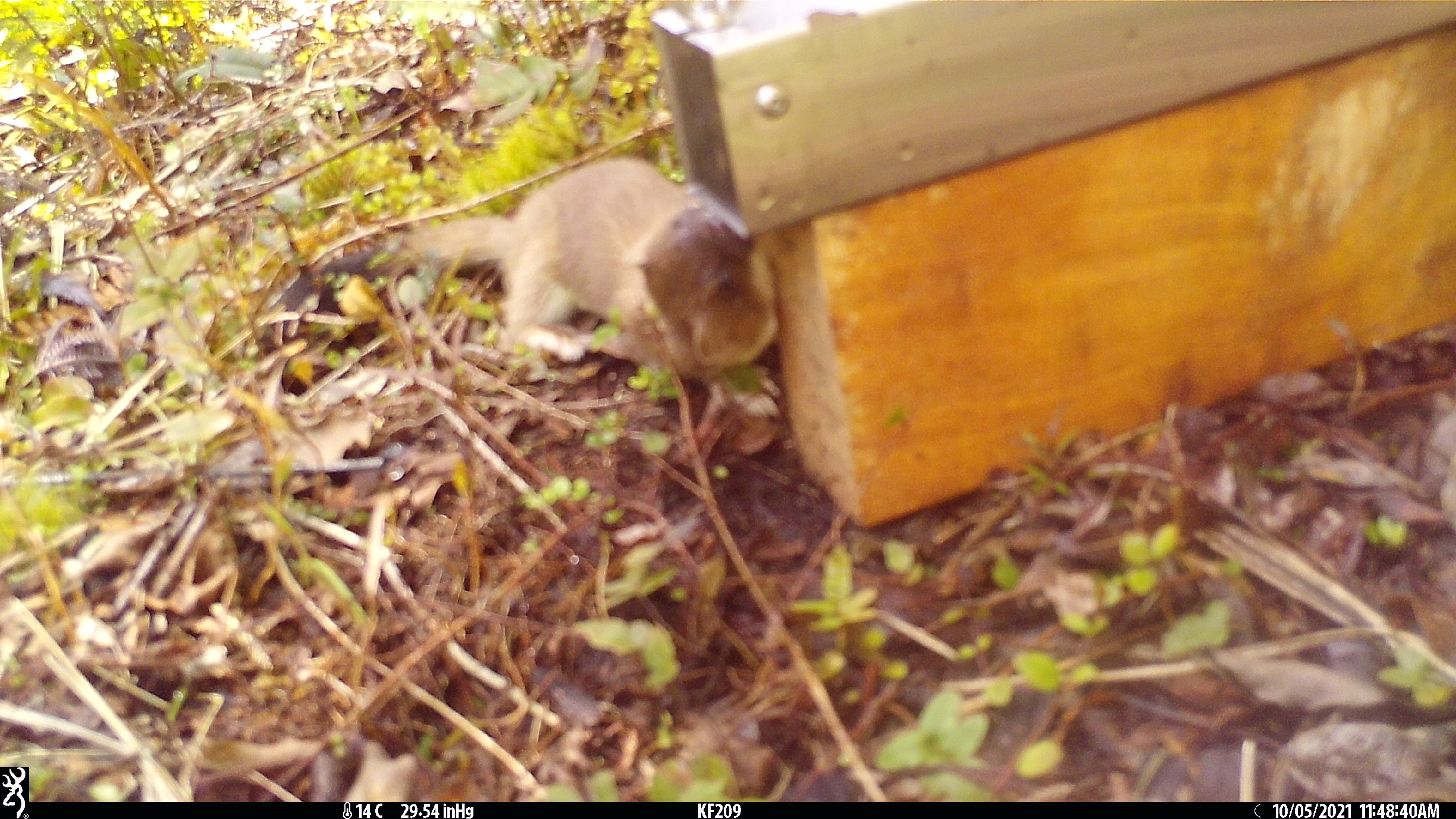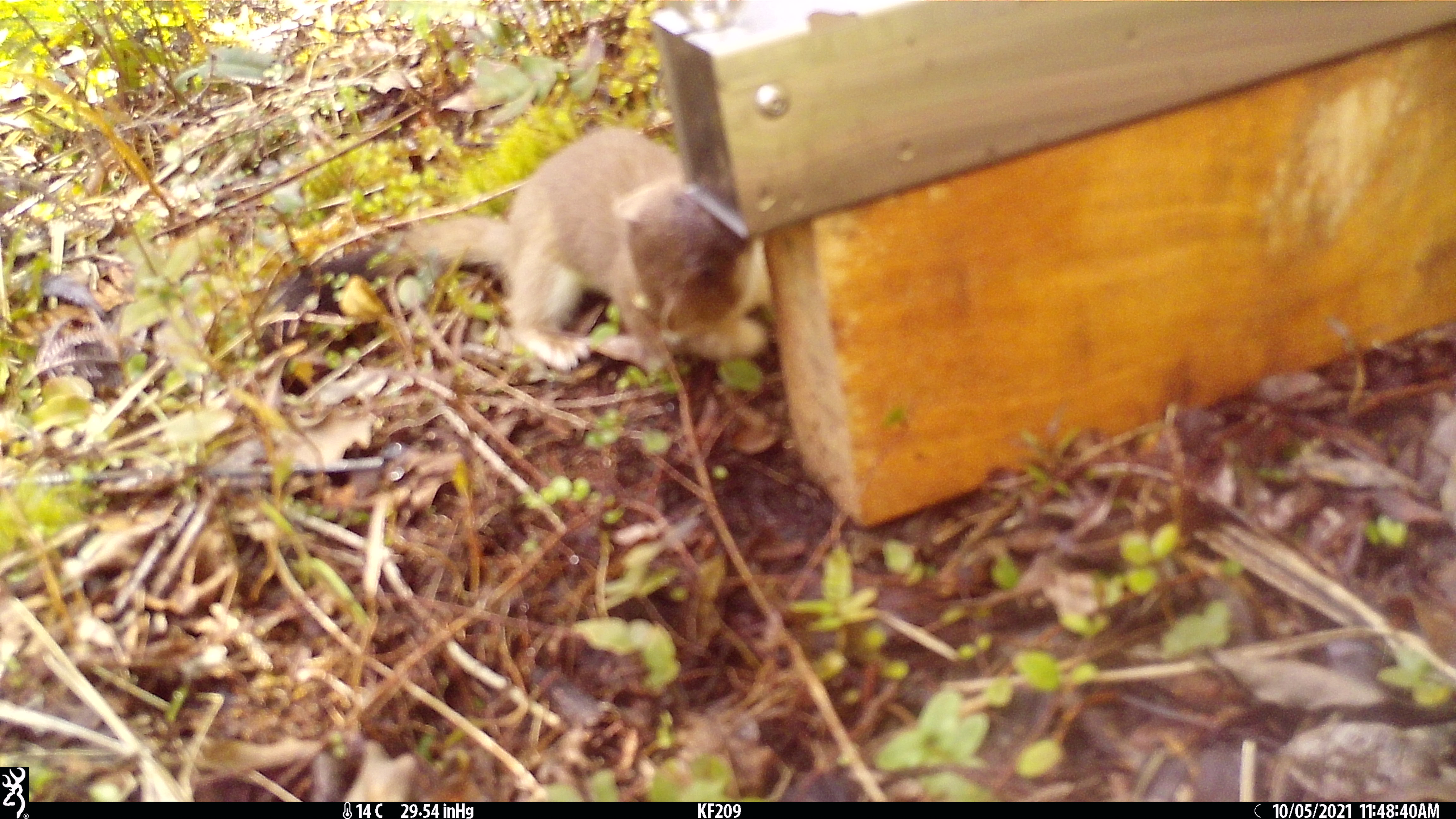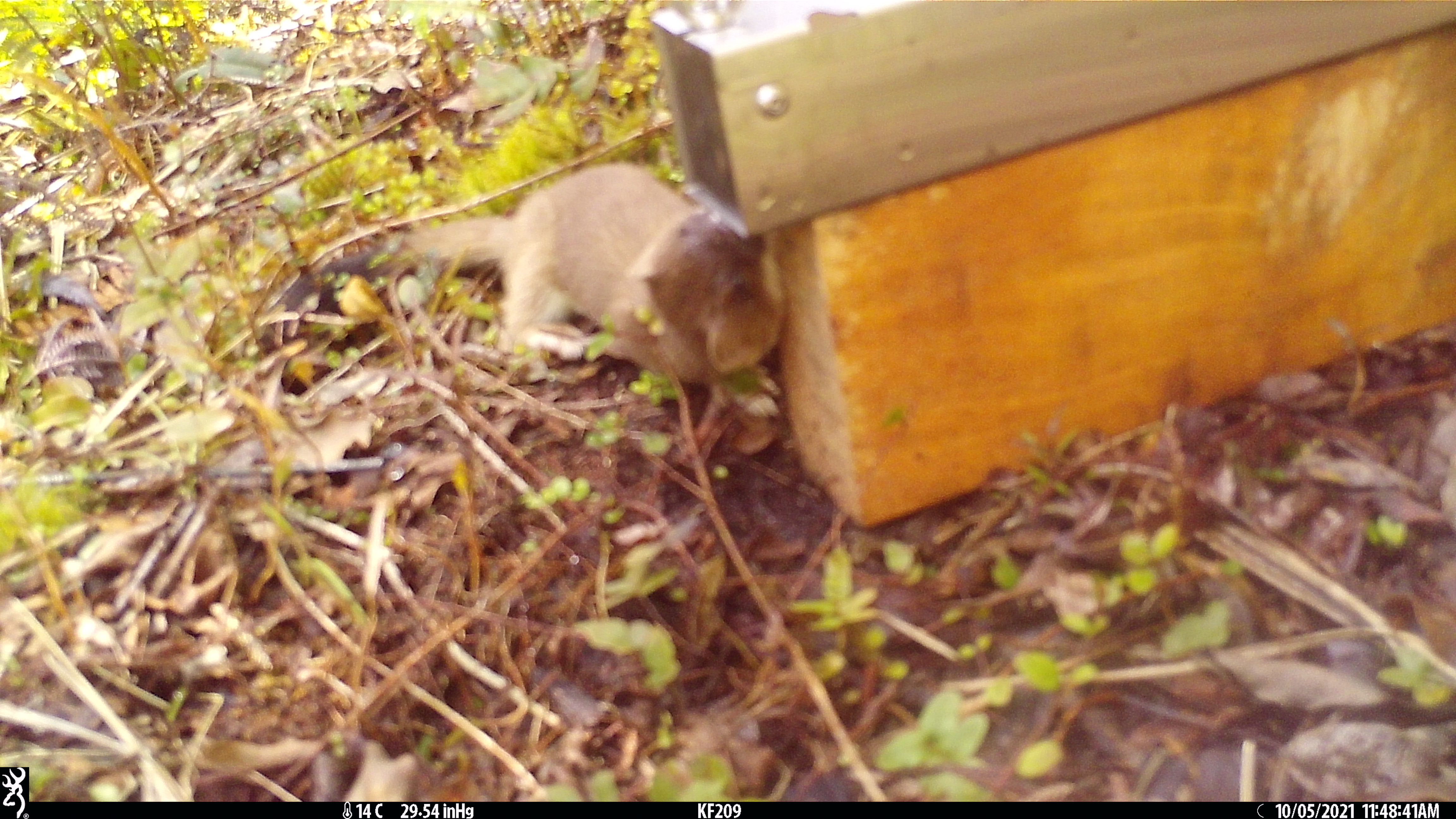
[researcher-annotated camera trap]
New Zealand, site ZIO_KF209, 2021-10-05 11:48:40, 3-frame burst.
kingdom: Animalia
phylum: Chordata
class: Mammalia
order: Carnivora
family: Mustelidae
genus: Mustela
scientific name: Mustela erminea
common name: stoat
Stoat (Mustela erminea).